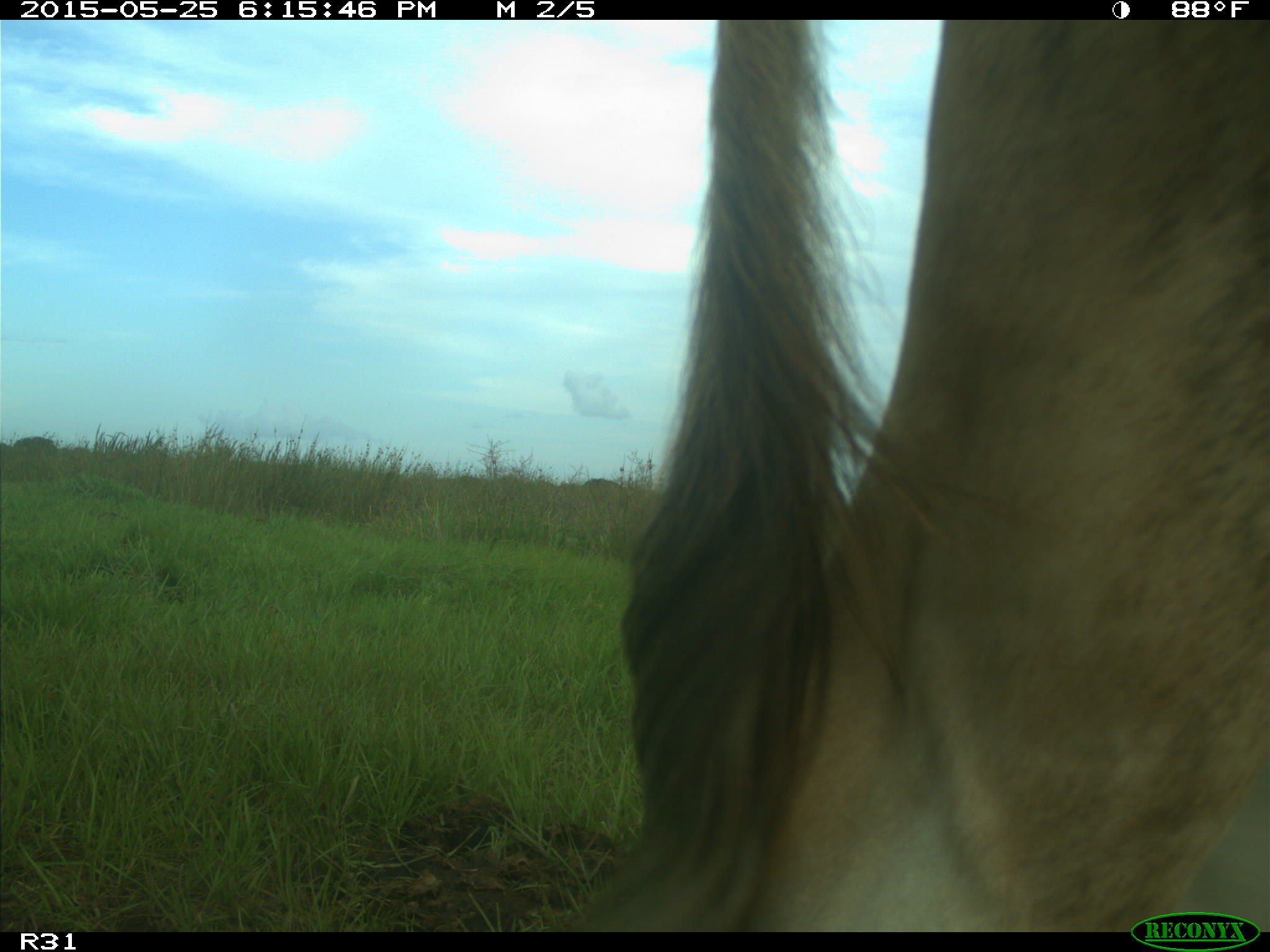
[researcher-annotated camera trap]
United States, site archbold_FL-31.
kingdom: Animalia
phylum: Chordata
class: Mammalia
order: Artiodactyla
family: Bovidae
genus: Bos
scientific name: Bos taurus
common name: domestic cow